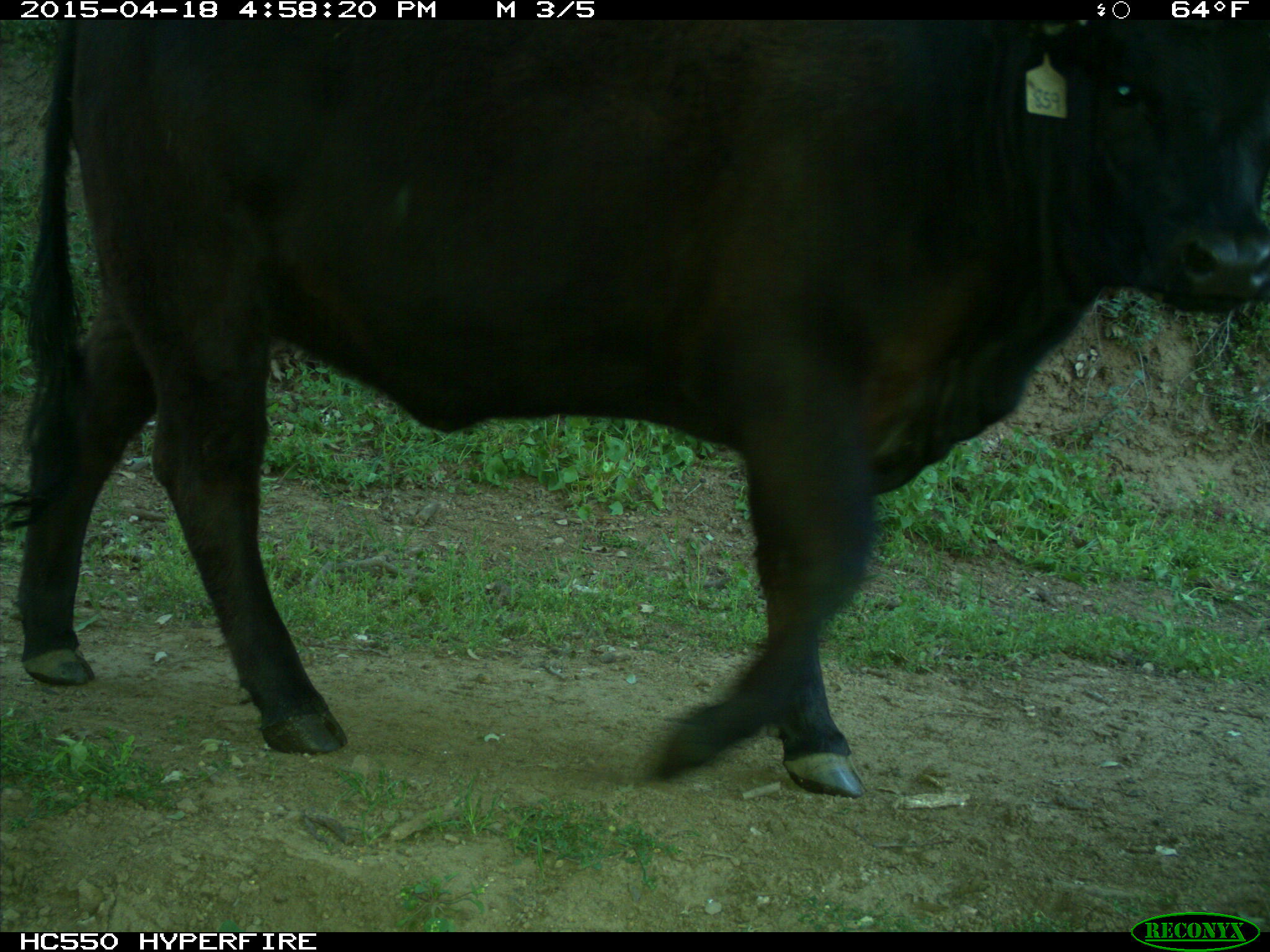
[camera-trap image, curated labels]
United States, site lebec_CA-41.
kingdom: Animalia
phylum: Chordata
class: Mammalia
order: Artiodactyla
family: Bovidae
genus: Bos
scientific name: Bos taurus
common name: domestic cow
Bos taurus (domestic cow).